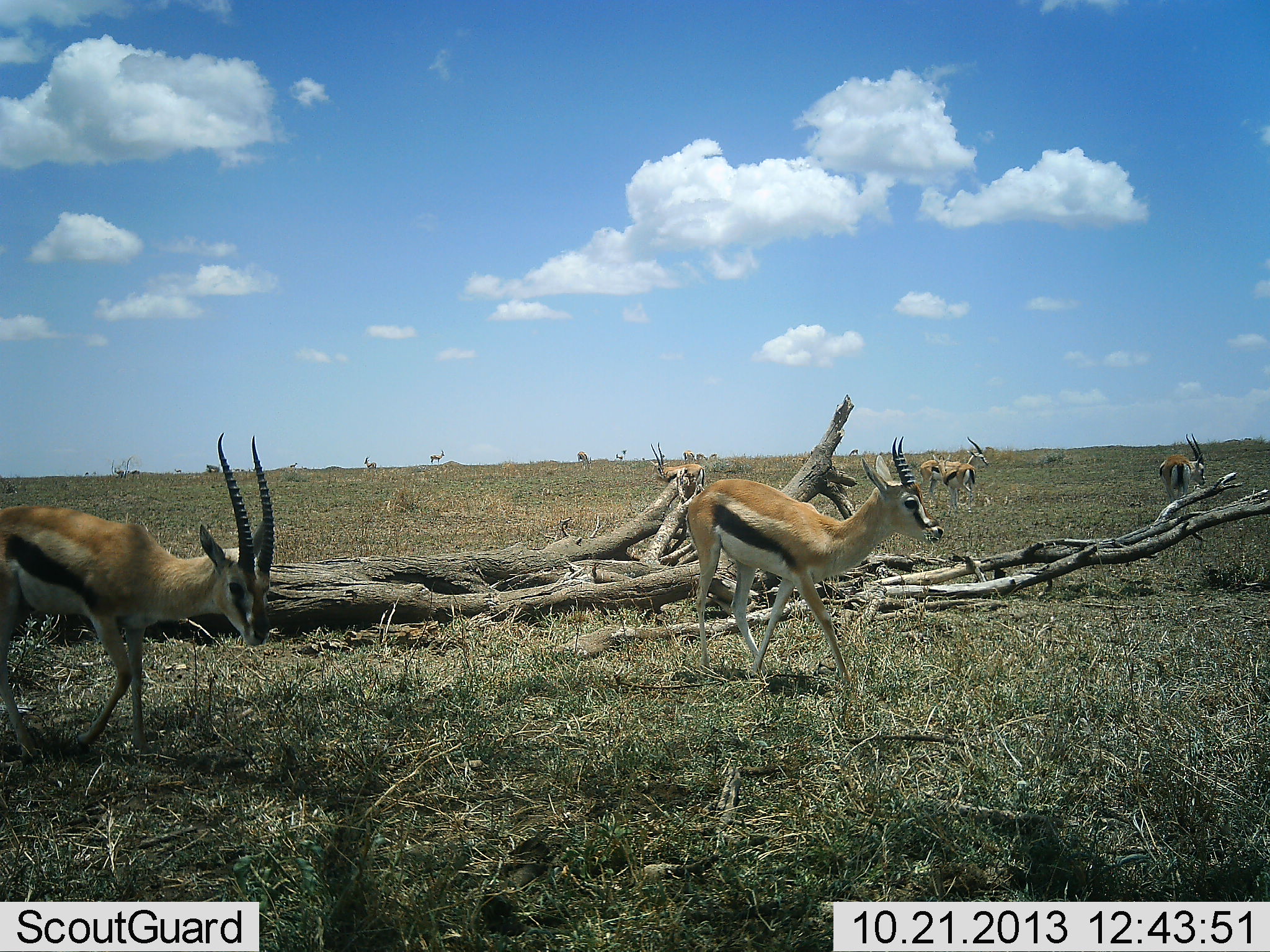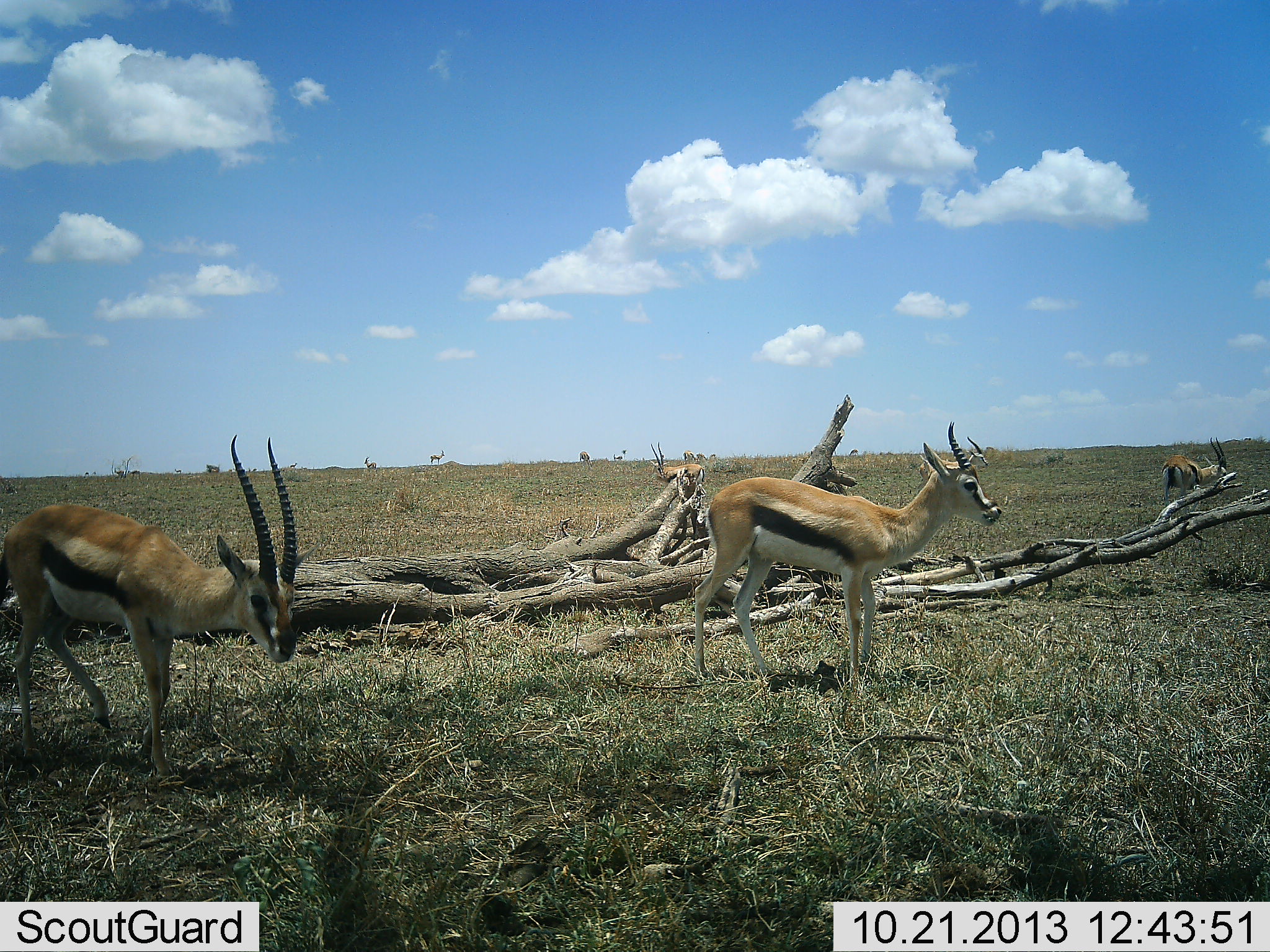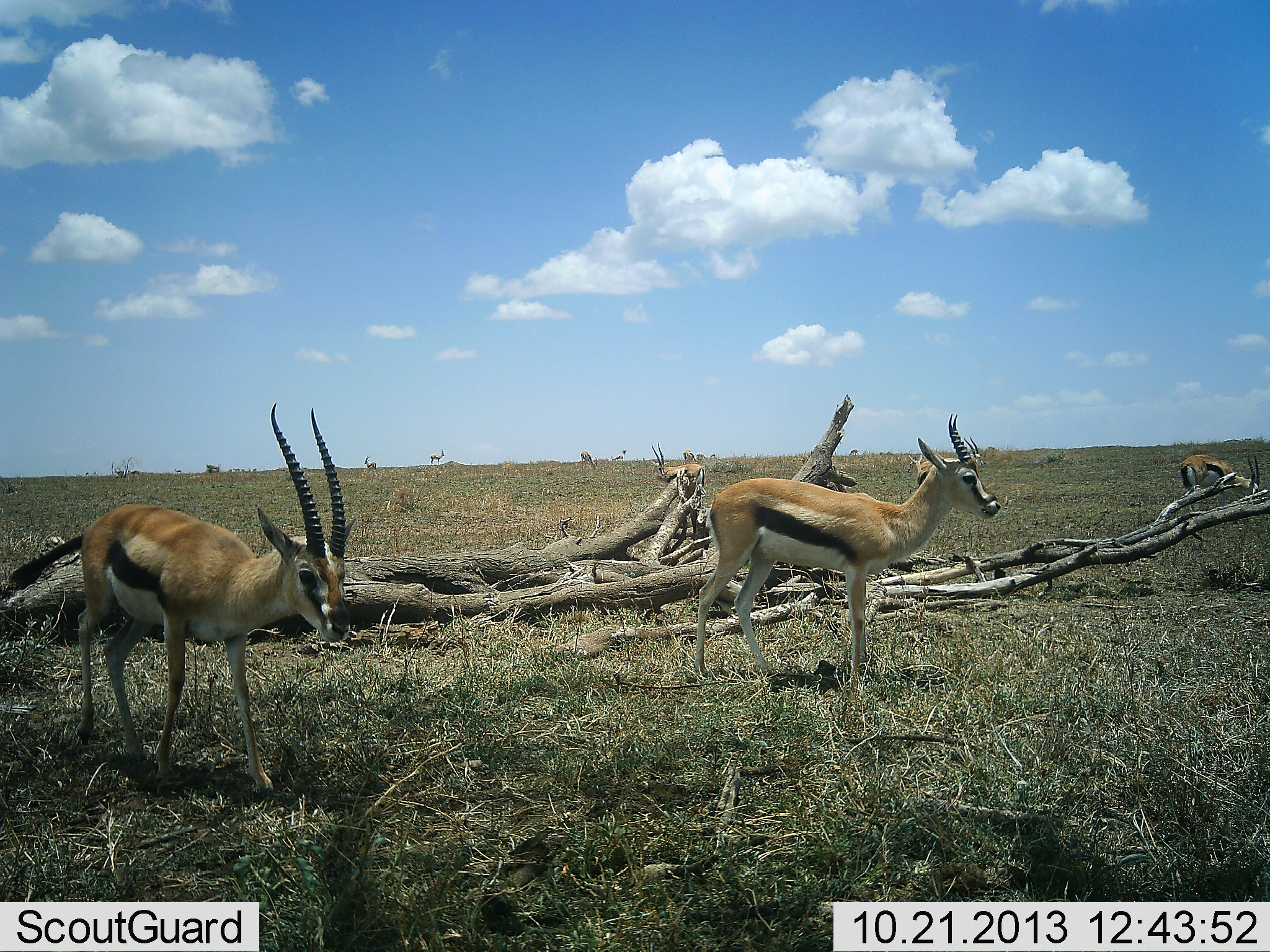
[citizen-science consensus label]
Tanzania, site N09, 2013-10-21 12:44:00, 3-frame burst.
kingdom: Animalia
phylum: Chordata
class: Mammalia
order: Artiodactyla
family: Bovidae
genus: Eudorcas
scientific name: Eudorcas thomsonii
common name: thomson's gazelle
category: gazellethomsons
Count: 10.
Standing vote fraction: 90%.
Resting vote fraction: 20%.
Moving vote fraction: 70%.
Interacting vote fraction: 10%.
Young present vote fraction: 10%.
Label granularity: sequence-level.